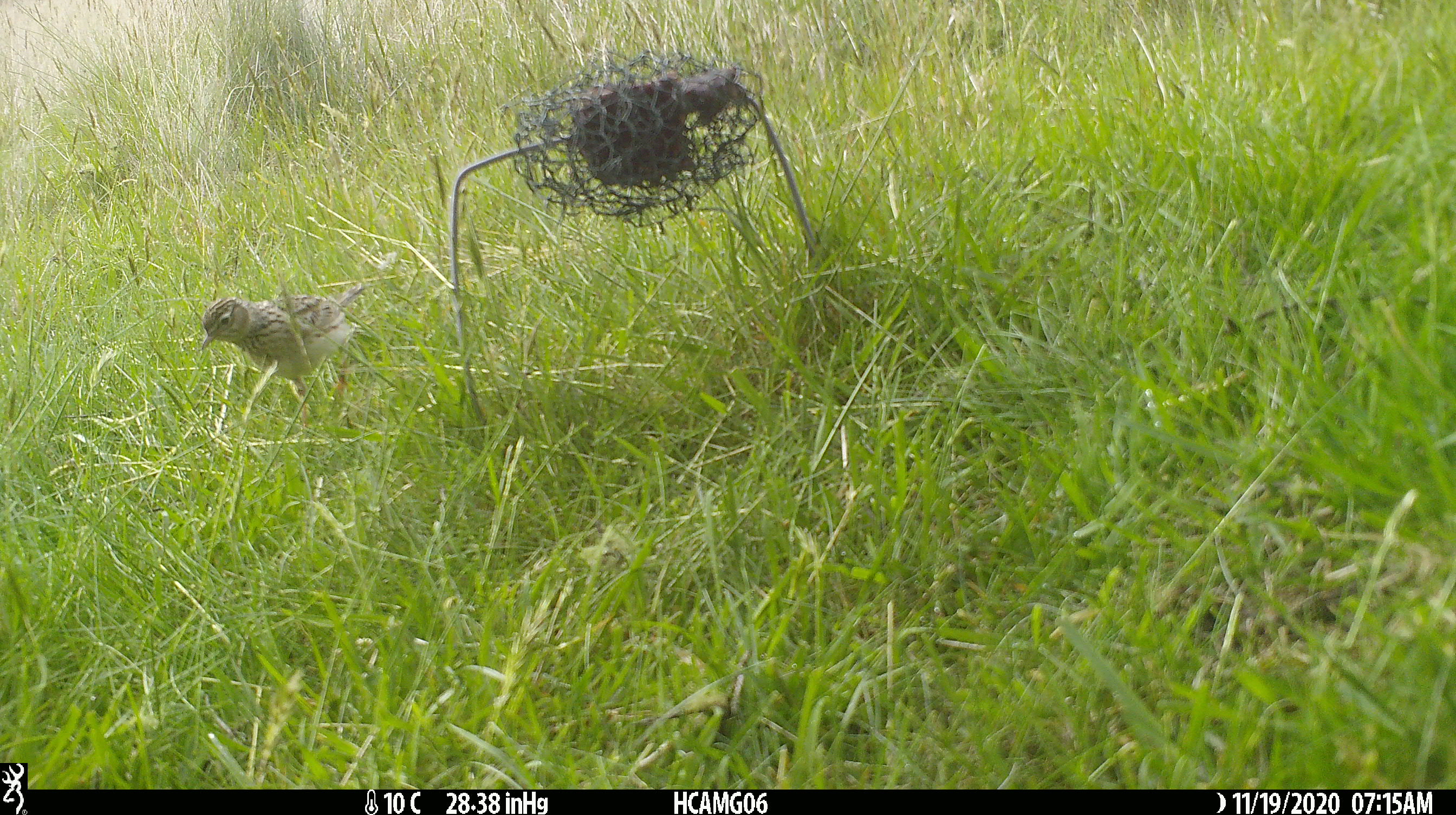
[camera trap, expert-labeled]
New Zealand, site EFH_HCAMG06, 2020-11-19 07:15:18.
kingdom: Animalia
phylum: Chordata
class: Aves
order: Passeriformes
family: Motacillidae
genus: Anthus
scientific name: Anthus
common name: pipit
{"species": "pipit (Anthus)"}